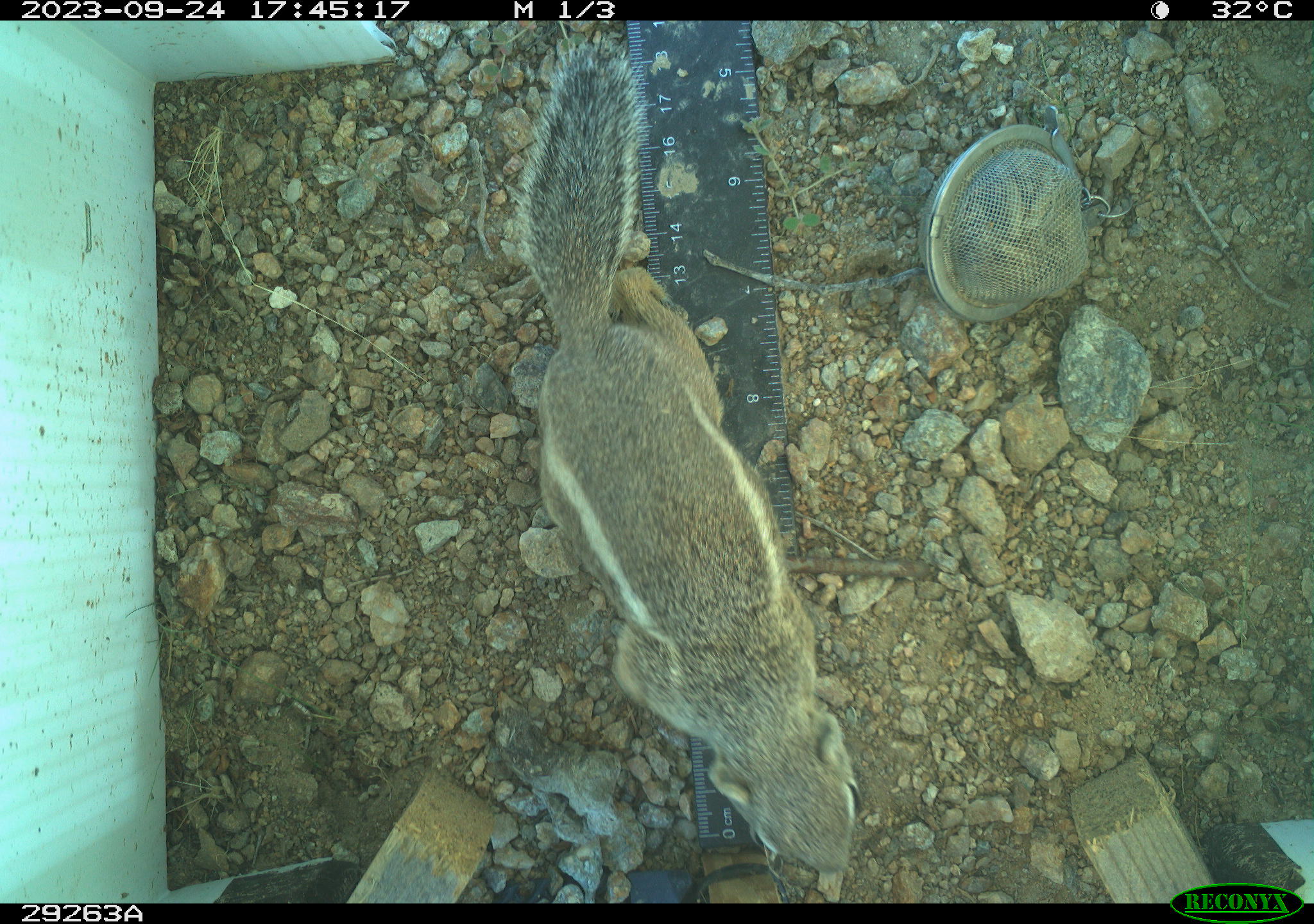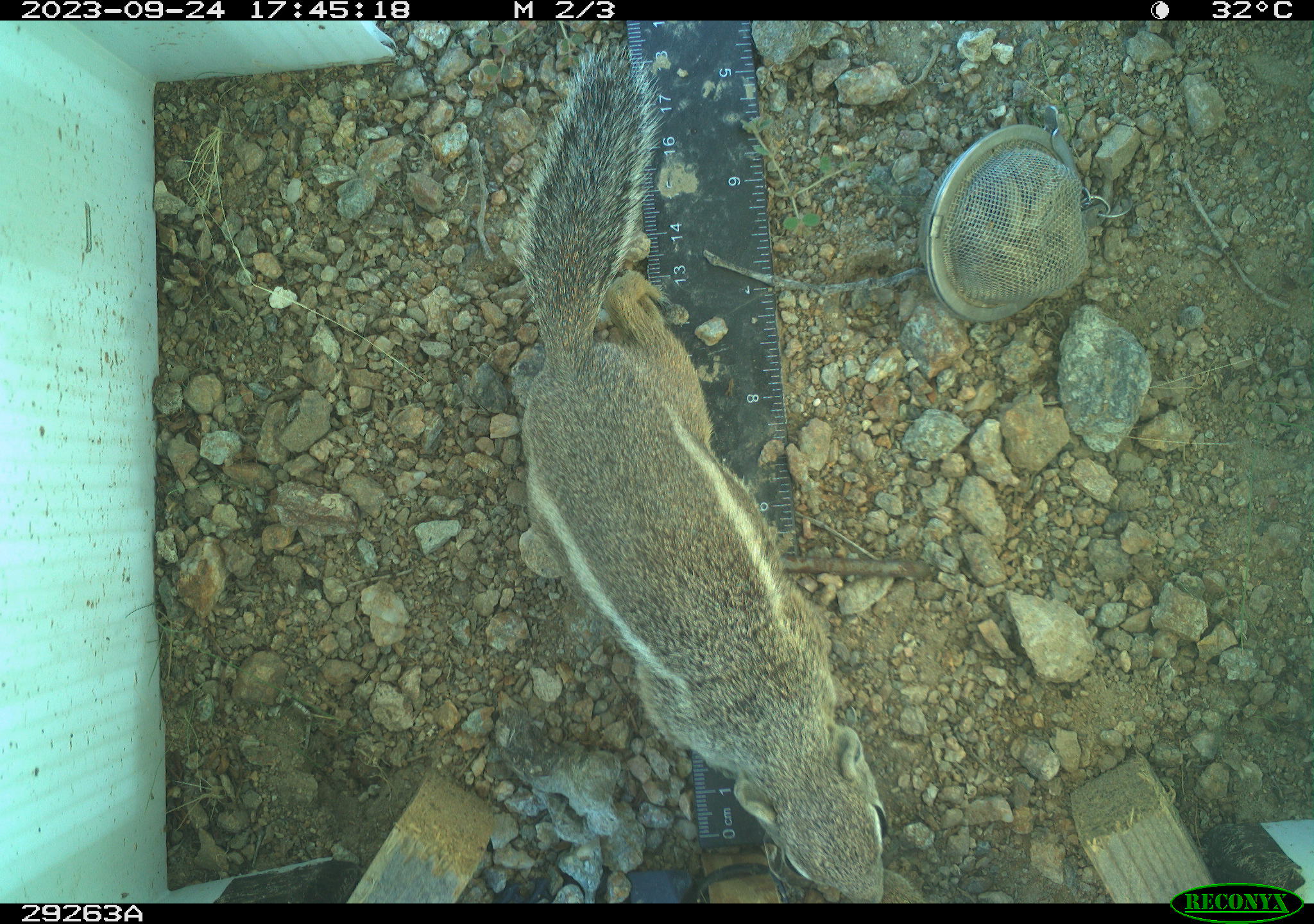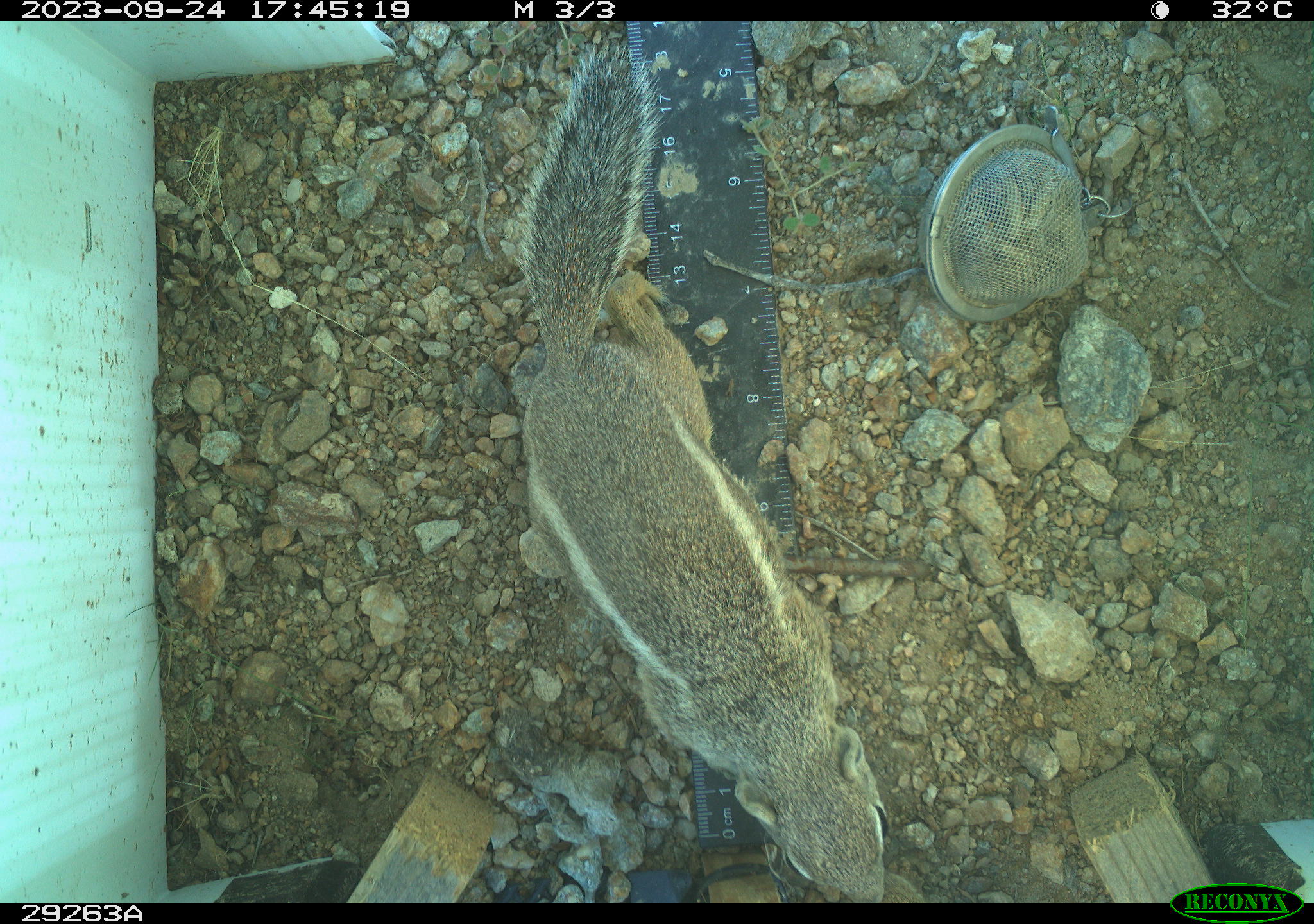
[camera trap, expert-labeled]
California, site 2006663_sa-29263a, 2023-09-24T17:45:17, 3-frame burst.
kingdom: Animalia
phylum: Chordata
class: Mammalia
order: Rodentia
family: Sciuridae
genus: Ammospermophilus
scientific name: Ammospermophilus leucurus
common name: white-tailed antelope squirrel